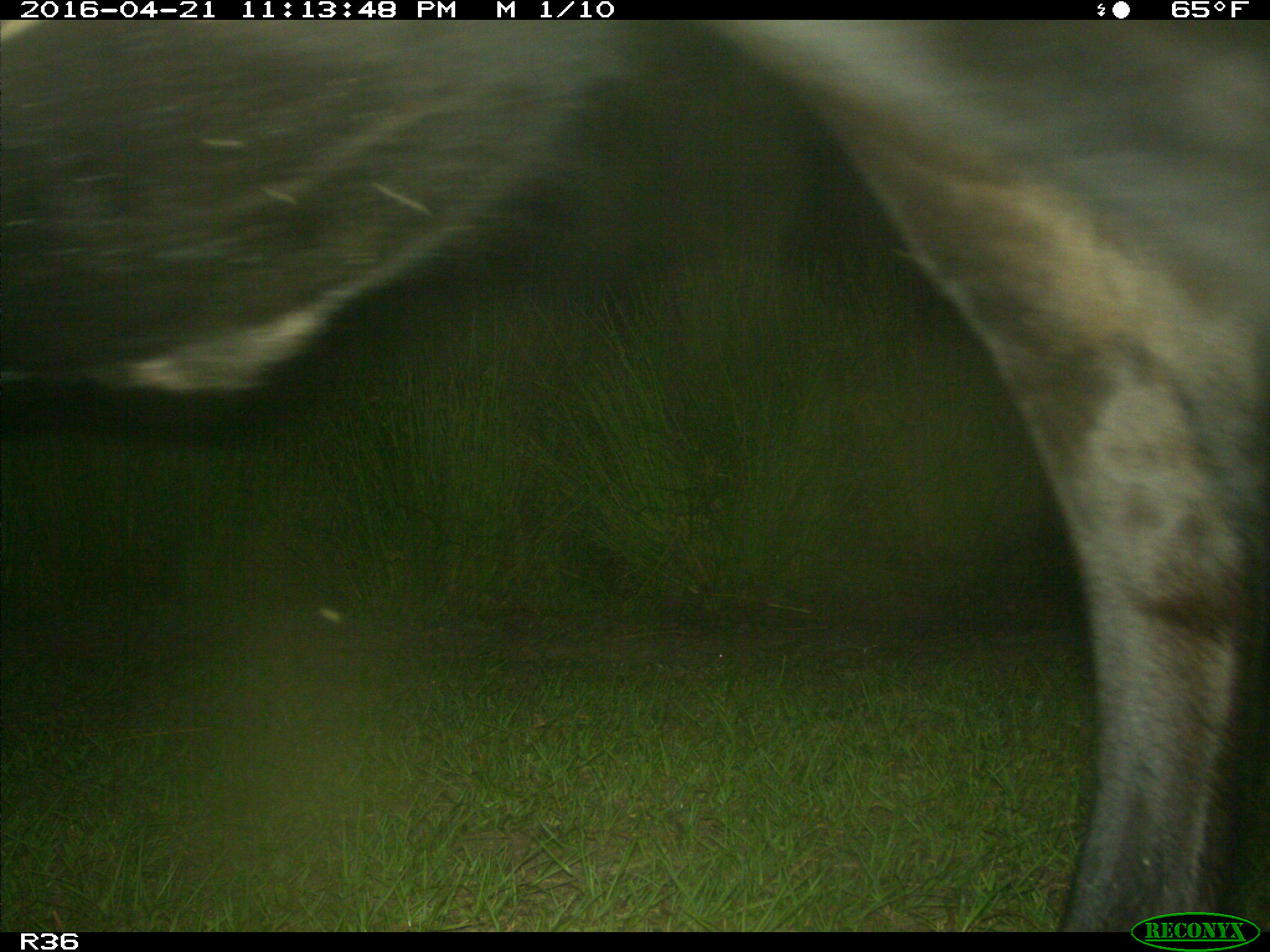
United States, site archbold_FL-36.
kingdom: Animalia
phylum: Chordata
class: Mammalia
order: Artiodactyla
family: Bovidae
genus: Bos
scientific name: Bos taurus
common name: domestic cow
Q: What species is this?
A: Bos taurus (domestic cow).